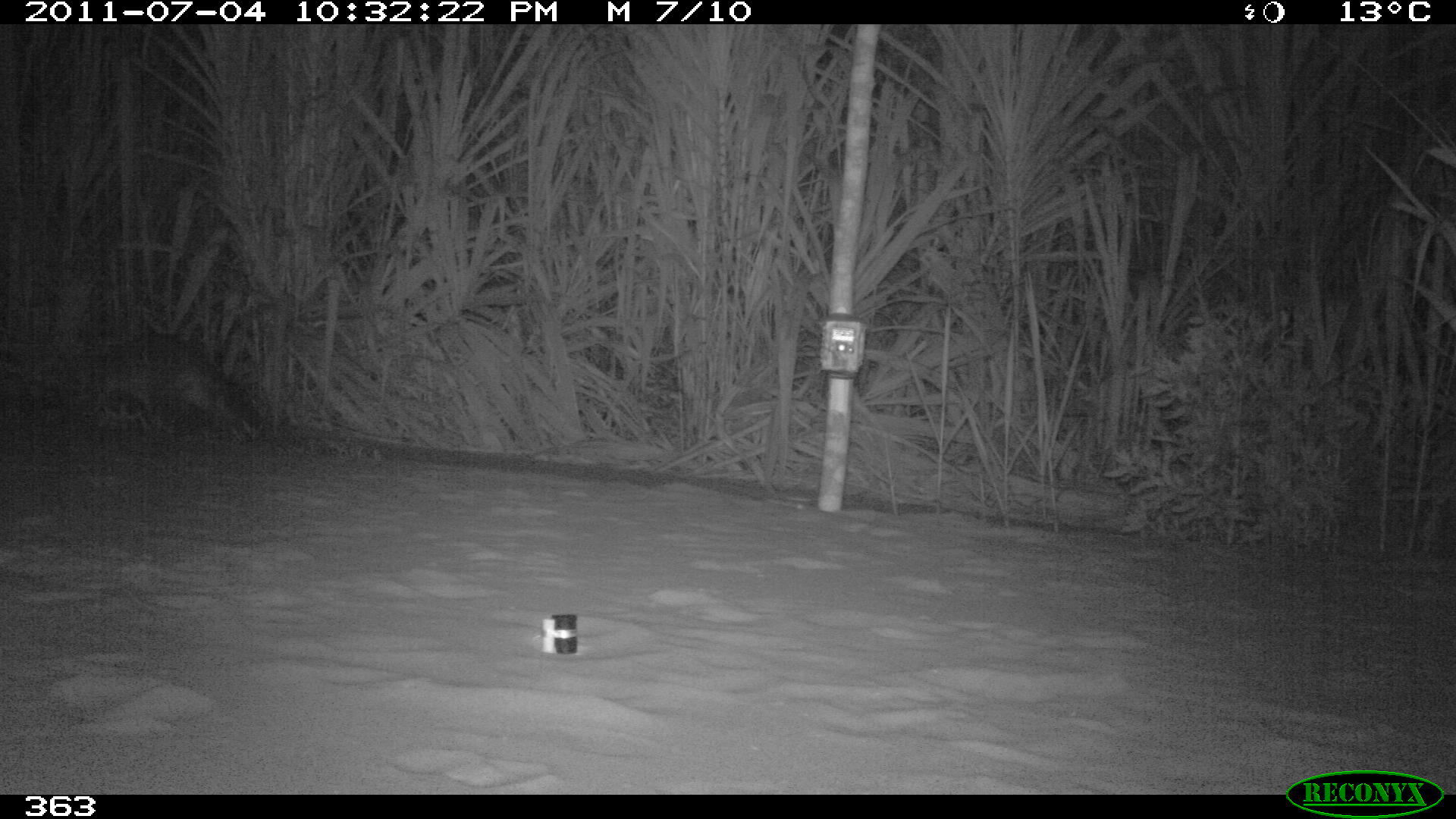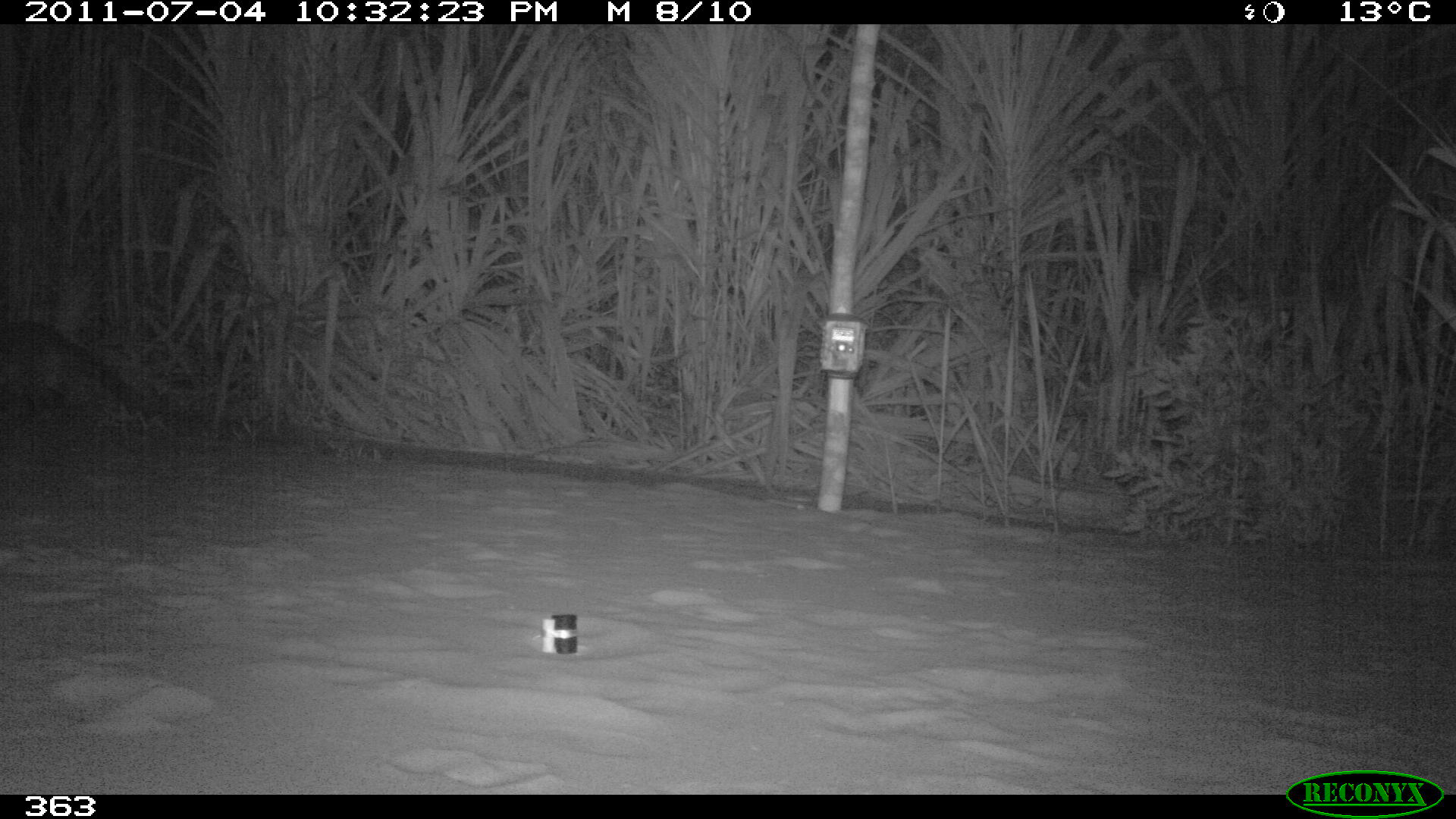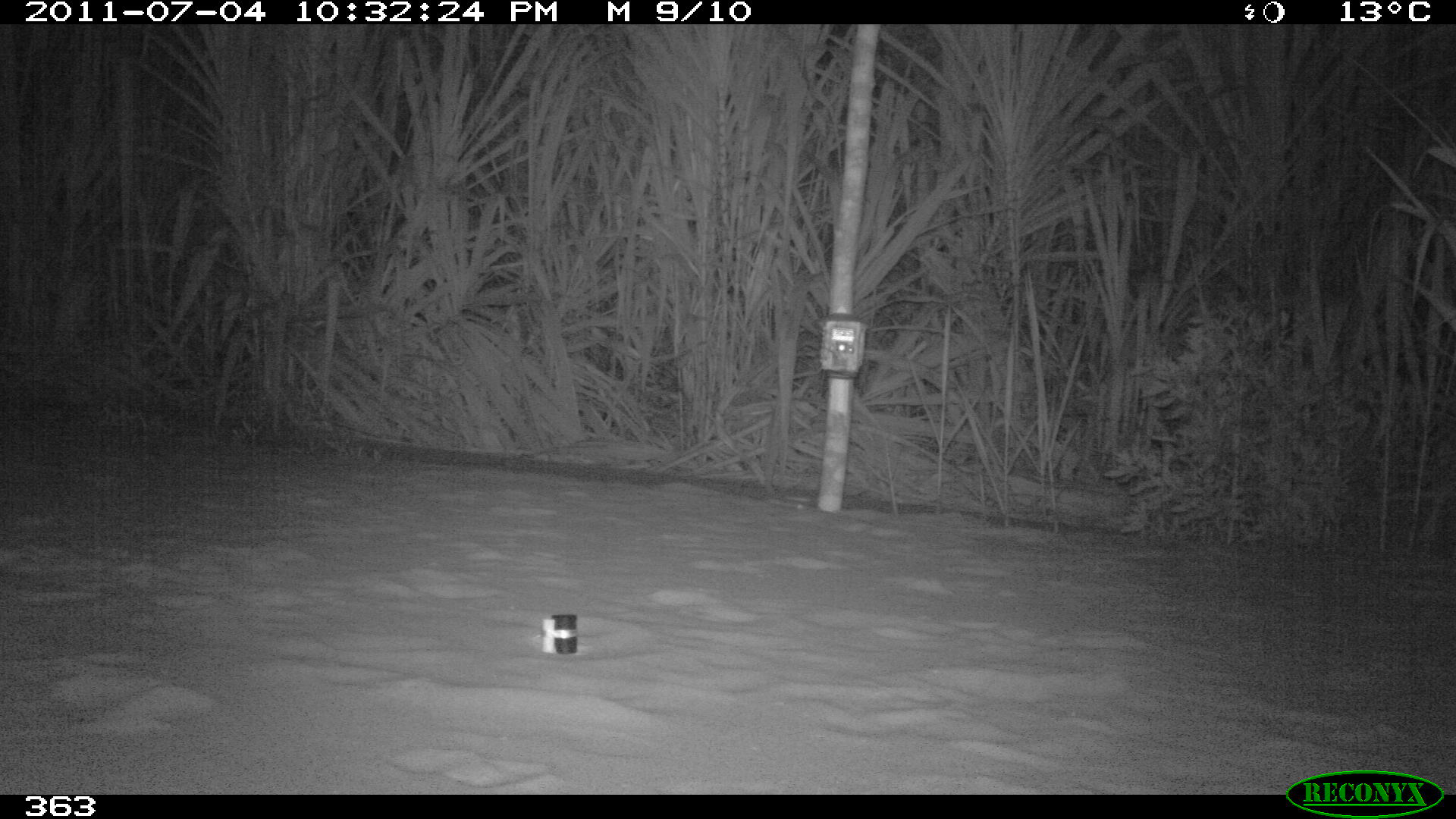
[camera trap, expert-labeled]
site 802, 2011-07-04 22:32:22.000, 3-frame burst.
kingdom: Animalia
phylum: Chordata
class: Mammalia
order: Carnivora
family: Procyonidae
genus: Procyon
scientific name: Procyon cancrivorus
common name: crab-eating raccoon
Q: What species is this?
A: Procyon cancrivorus (crab-eating raccoon).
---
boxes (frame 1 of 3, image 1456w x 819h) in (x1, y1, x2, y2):
procyon cancrivorus: (106, 332, 264, 443)